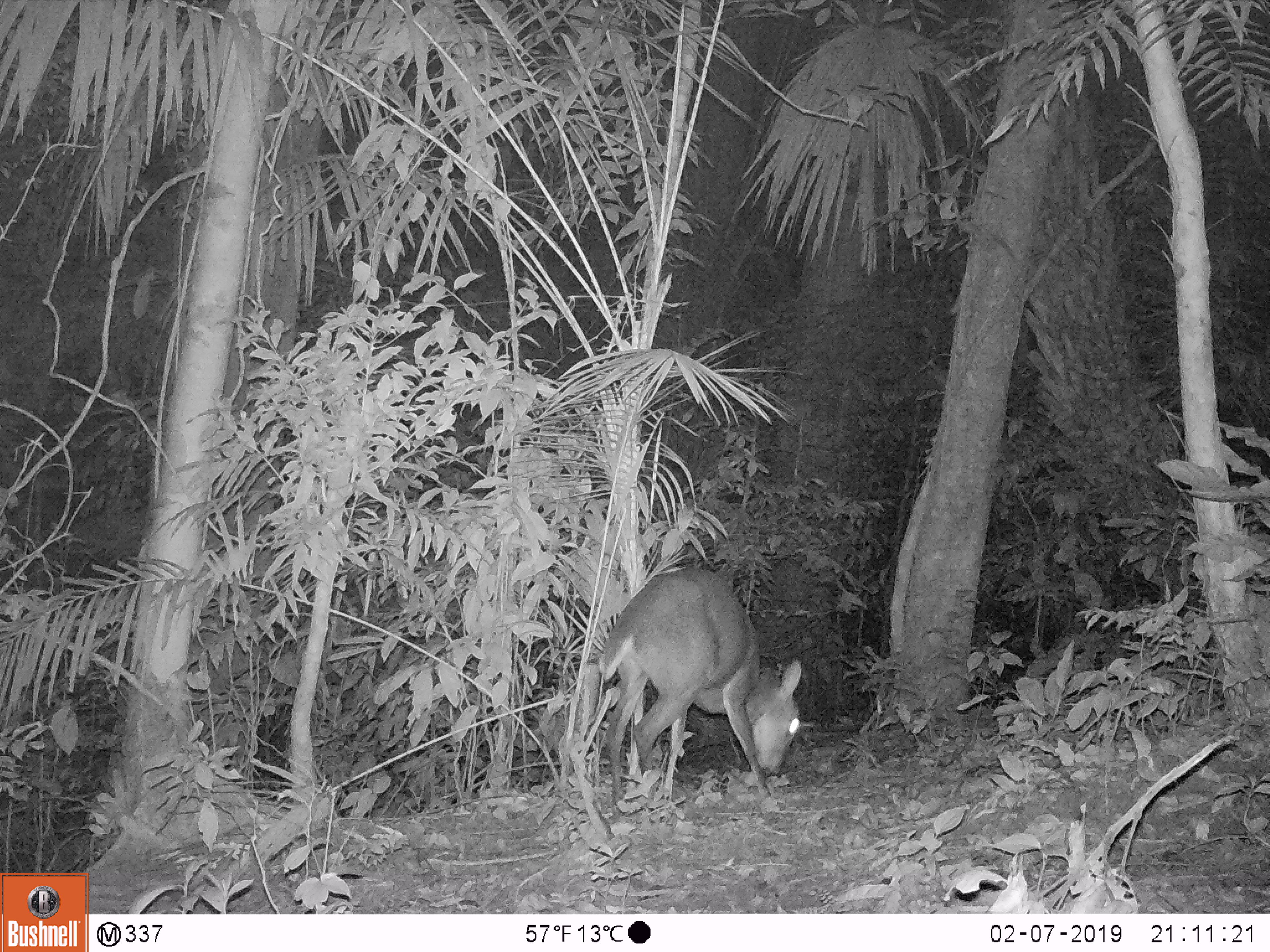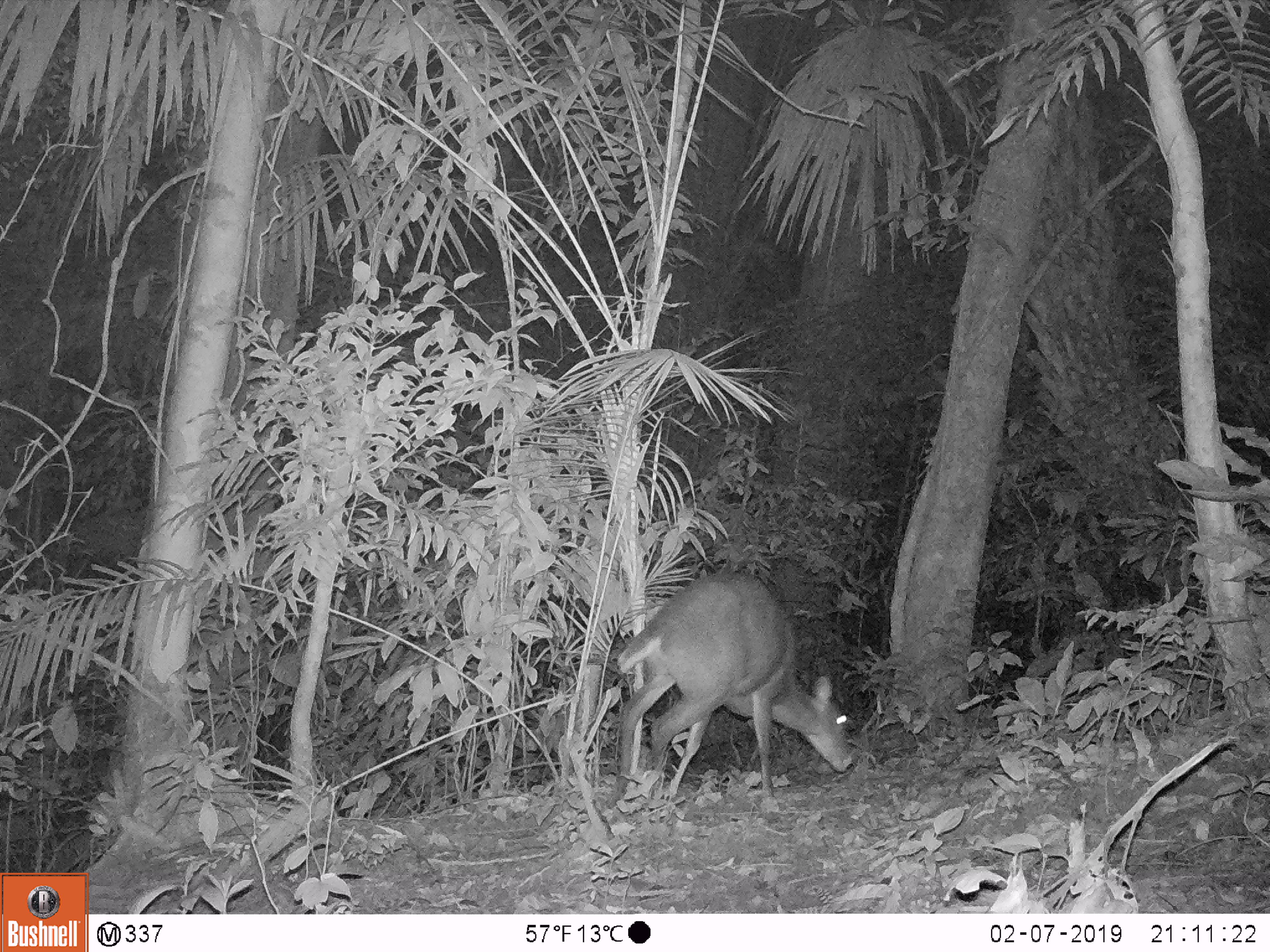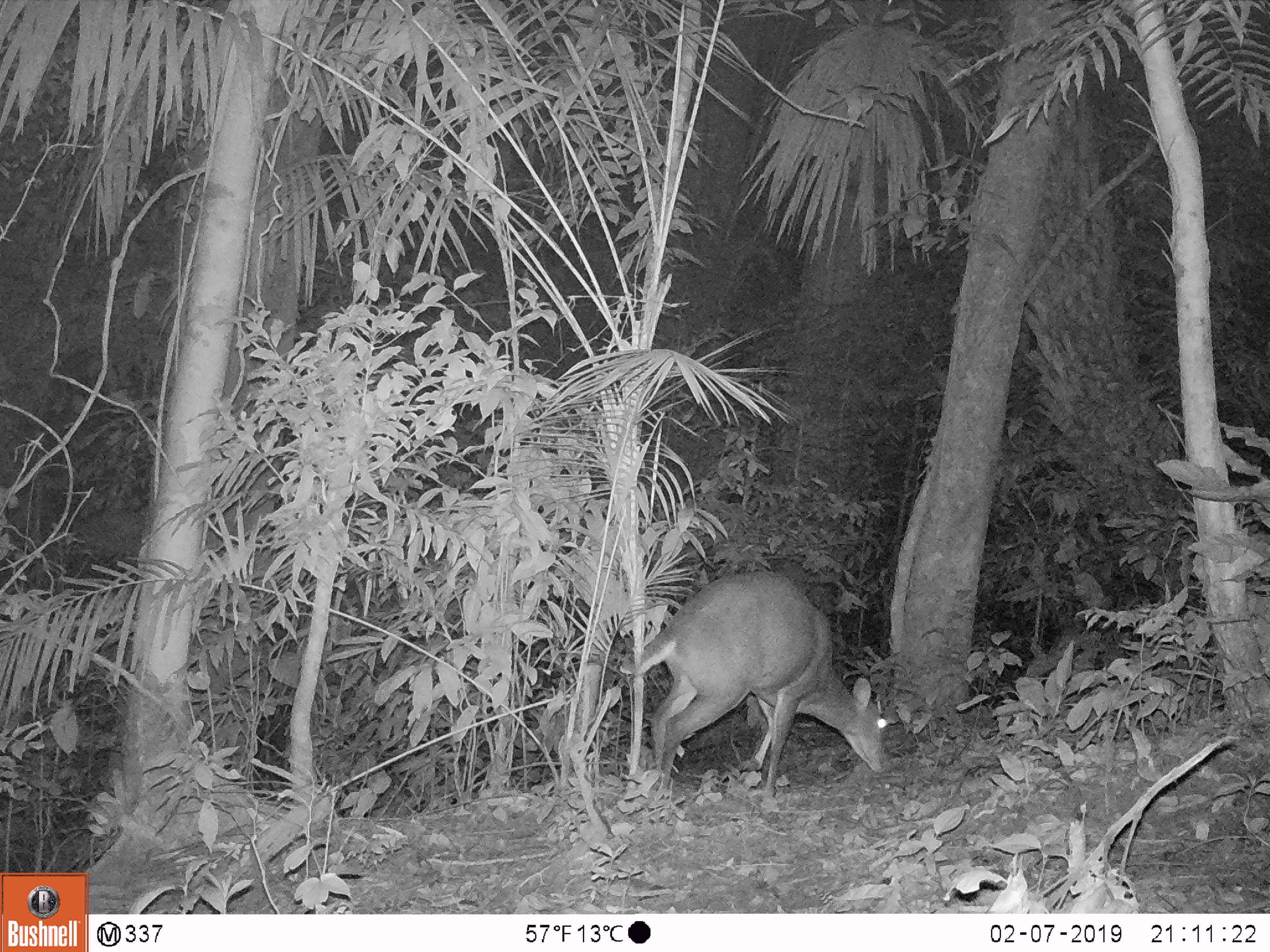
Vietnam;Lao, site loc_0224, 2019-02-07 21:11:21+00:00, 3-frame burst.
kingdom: Animalia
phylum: Chordata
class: Mammalia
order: Artiodactyla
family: Cervidae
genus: Muntiacus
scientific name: Muntiacus vuquangensis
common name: large-antlered muntjac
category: large antlered muntjac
Large antlered muntjac (large-antlered muntjac) (Muntiacus vuquangensis). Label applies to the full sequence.